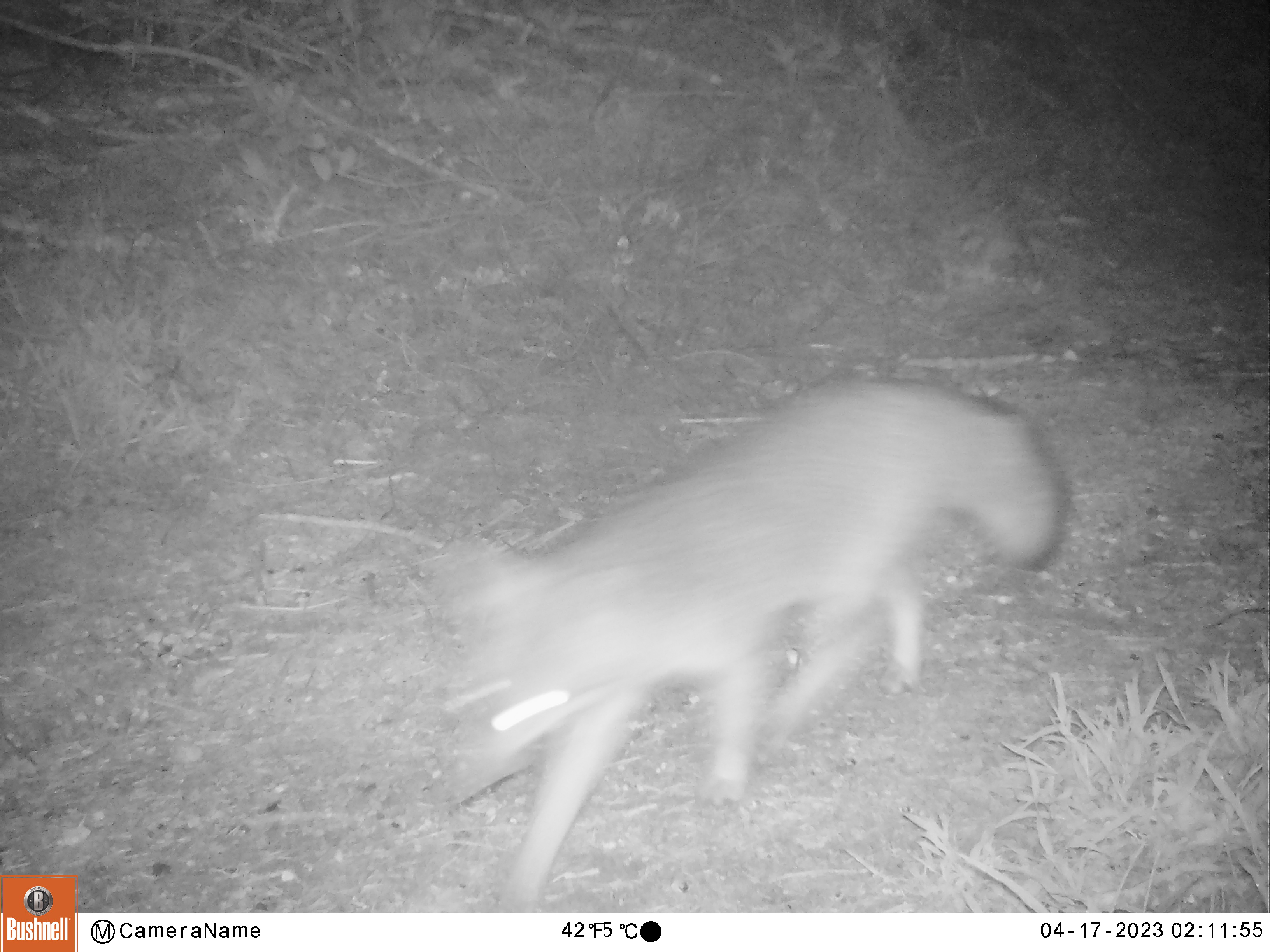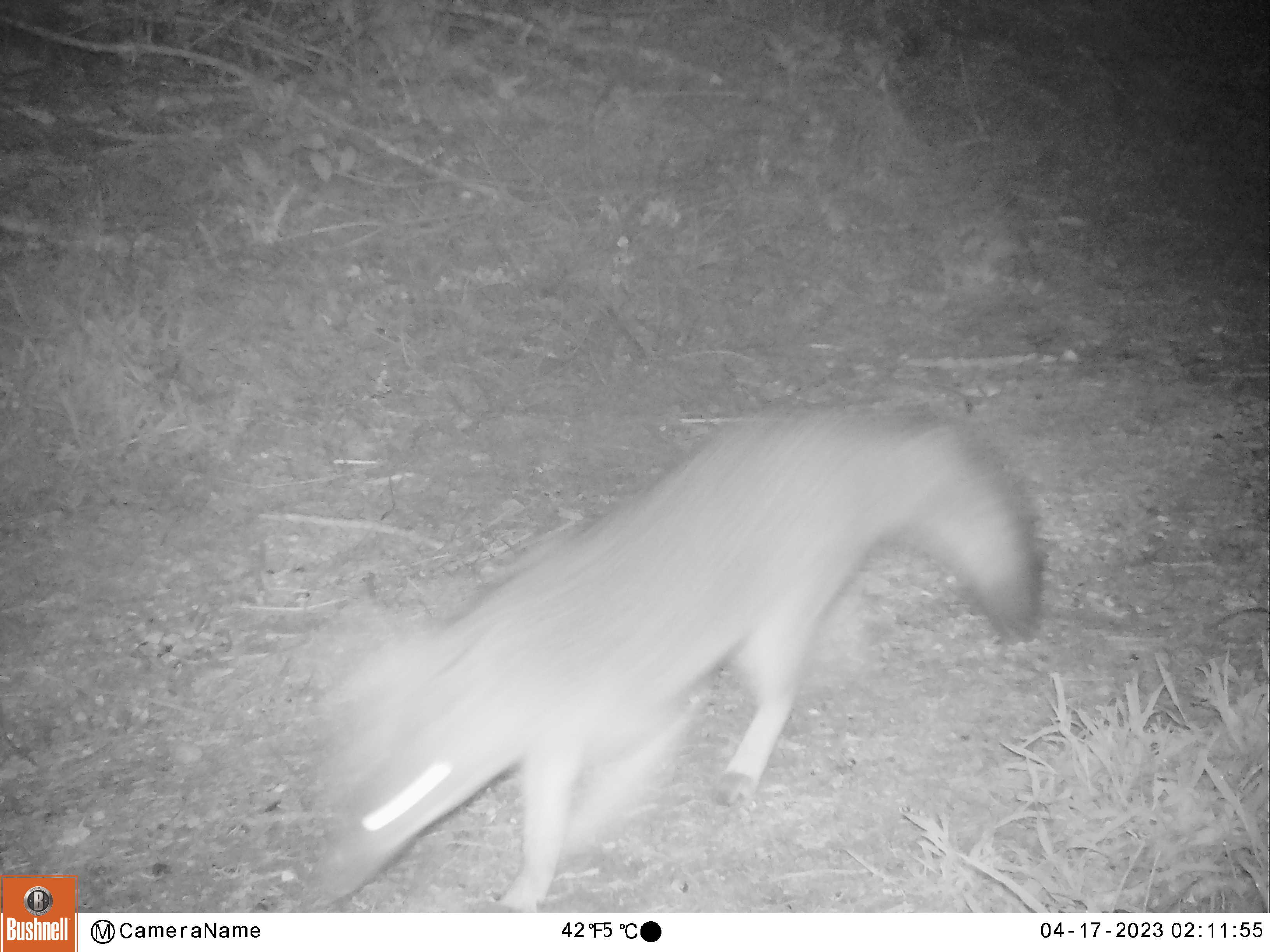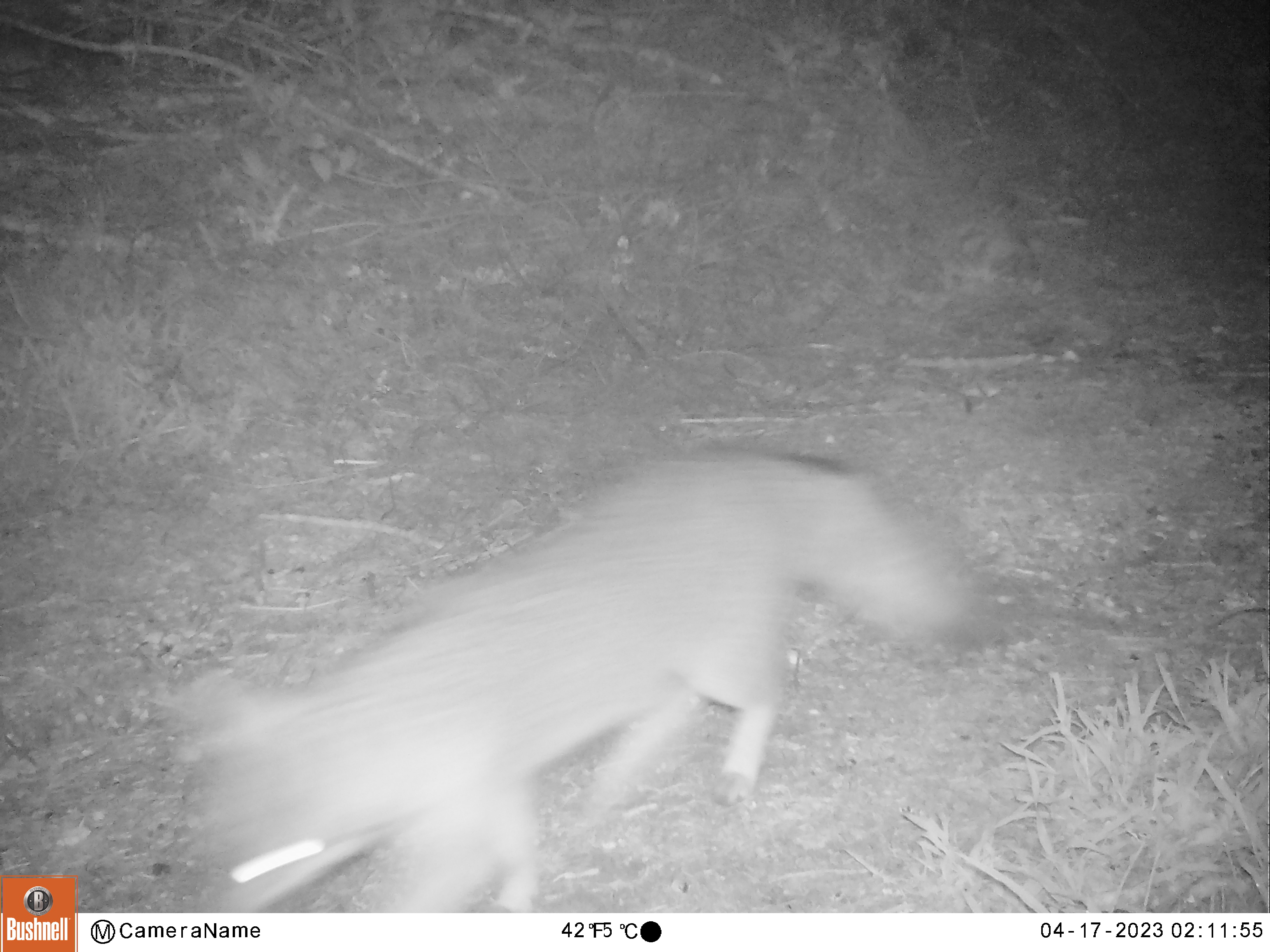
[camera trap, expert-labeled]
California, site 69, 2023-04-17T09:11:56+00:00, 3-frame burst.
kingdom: Animalia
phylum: Chordata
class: Mammalia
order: Carnivora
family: Canidae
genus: Urocyon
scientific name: Urocyon cinereoargenteus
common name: gray fox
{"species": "gray fox (Urocyon cinereoargenteus)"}